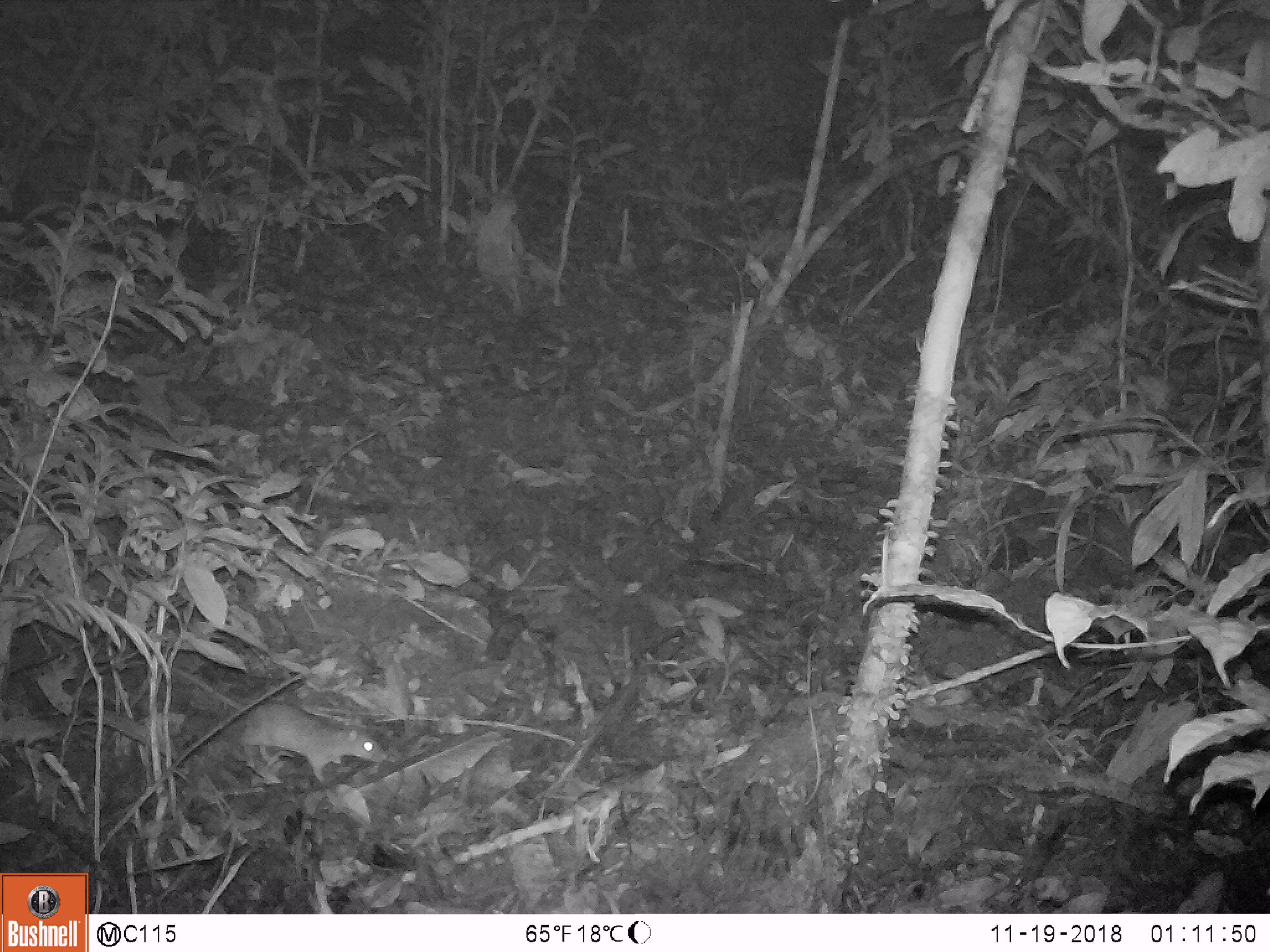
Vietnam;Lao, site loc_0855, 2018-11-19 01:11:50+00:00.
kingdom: Animalia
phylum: Chordata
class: Mammalia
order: Rodentia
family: Muridae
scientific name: Muridae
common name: old-world mice and rats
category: unidentified murid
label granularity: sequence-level